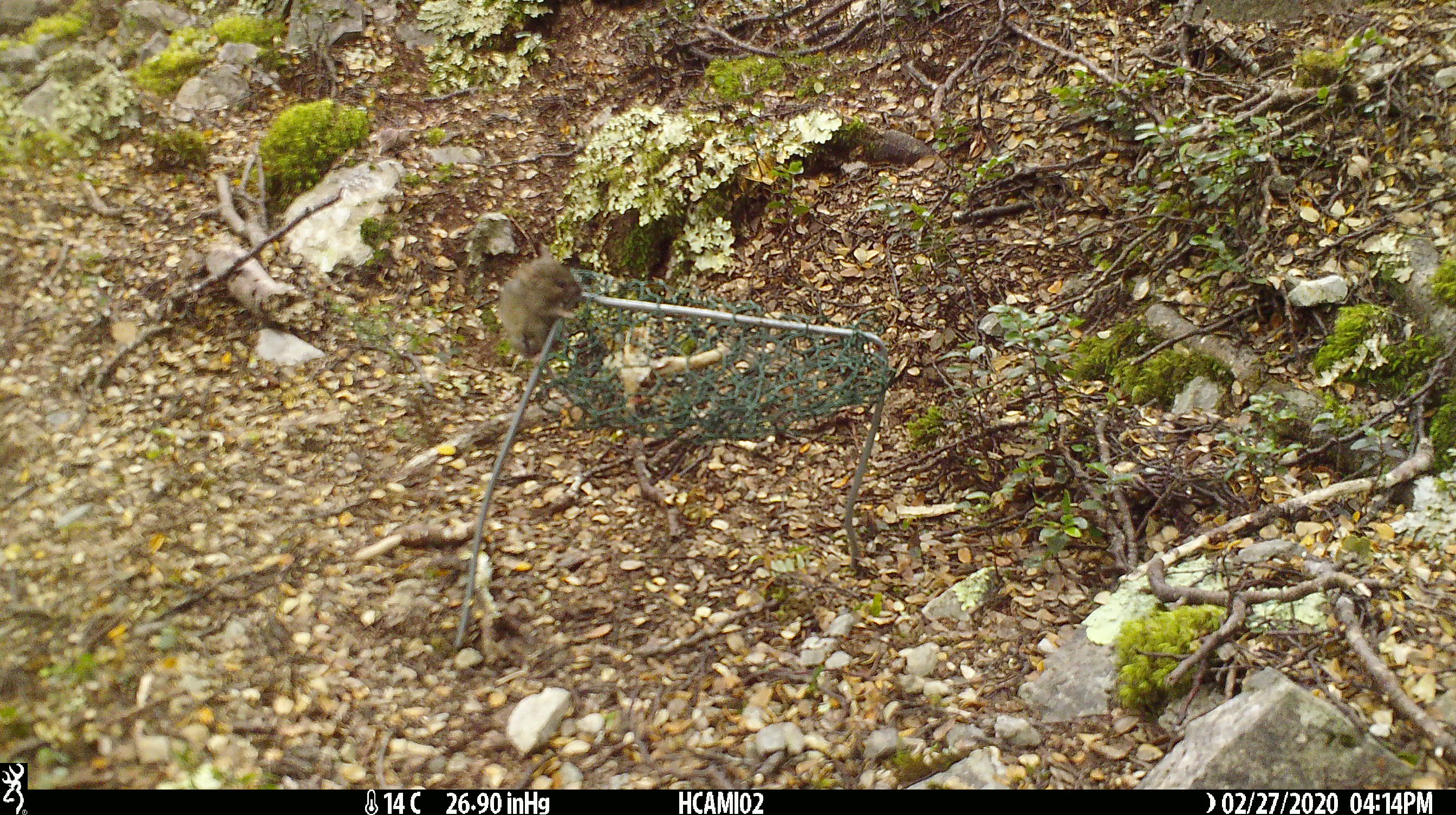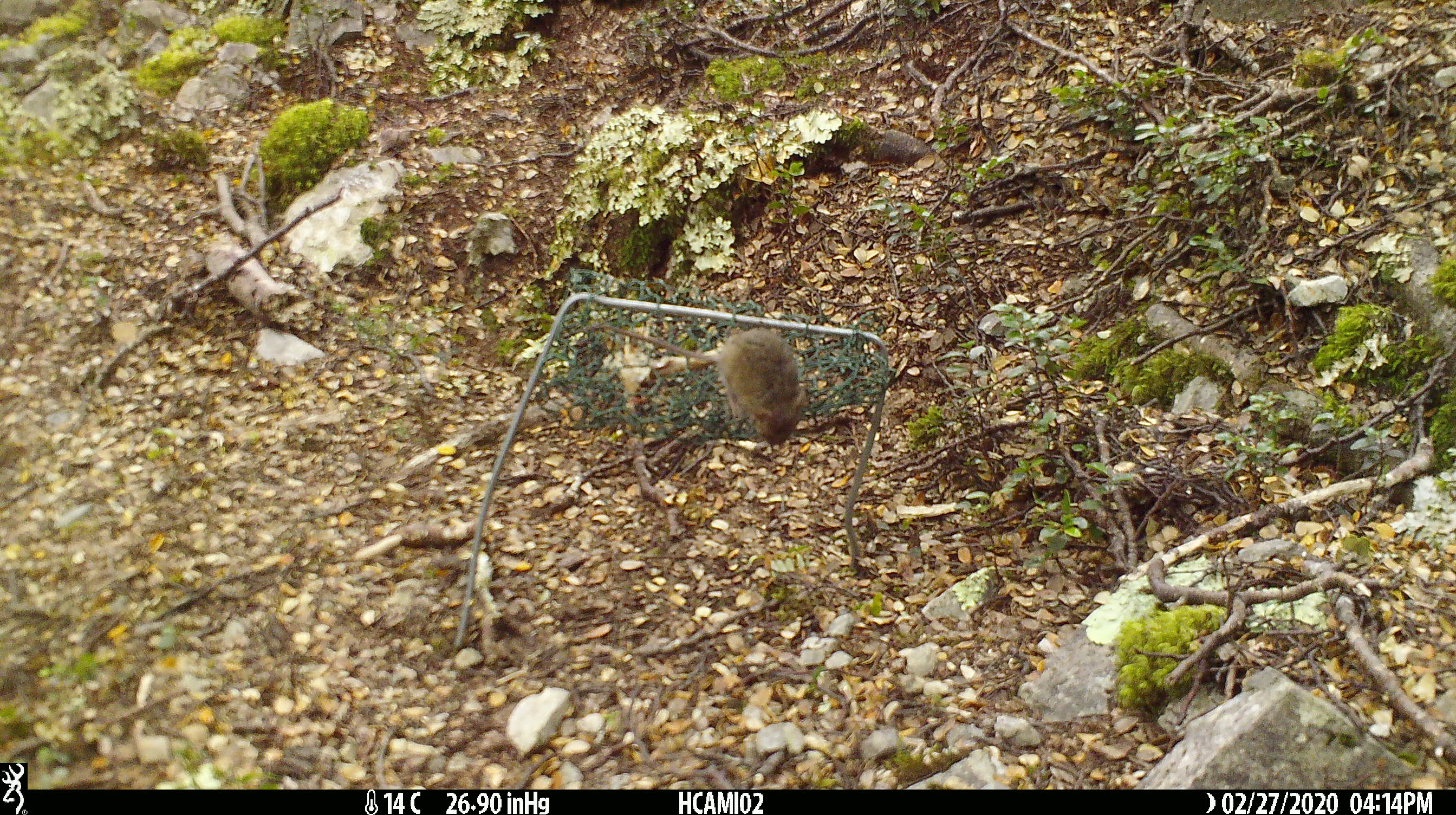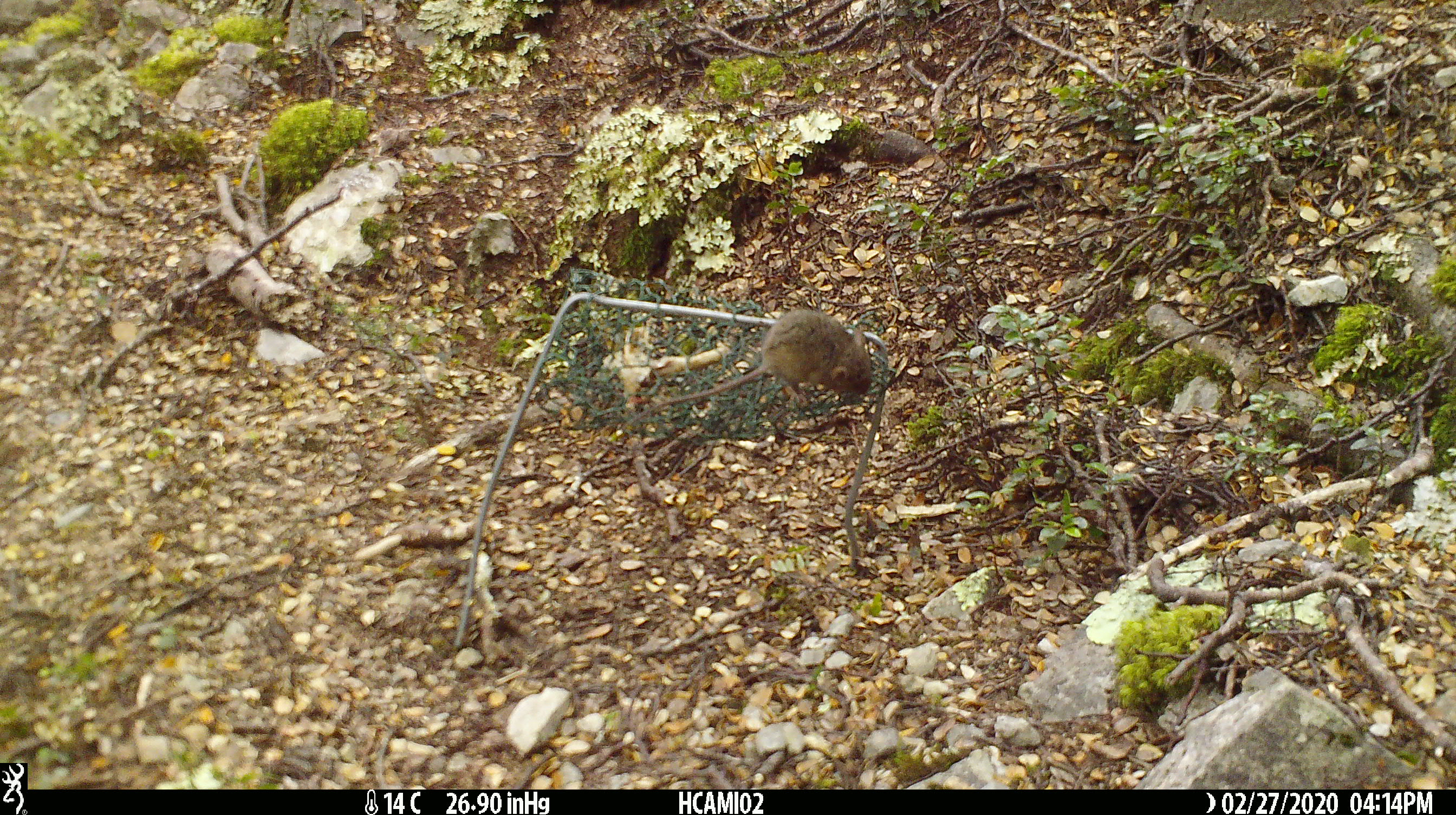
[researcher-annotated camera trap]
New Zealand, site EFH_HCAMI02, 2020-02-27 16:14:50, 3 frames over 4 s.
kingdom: Animalia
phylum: Chordata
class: Mammalia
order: Rodentia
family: Muridae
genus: Mus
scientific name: Mus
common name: mouse